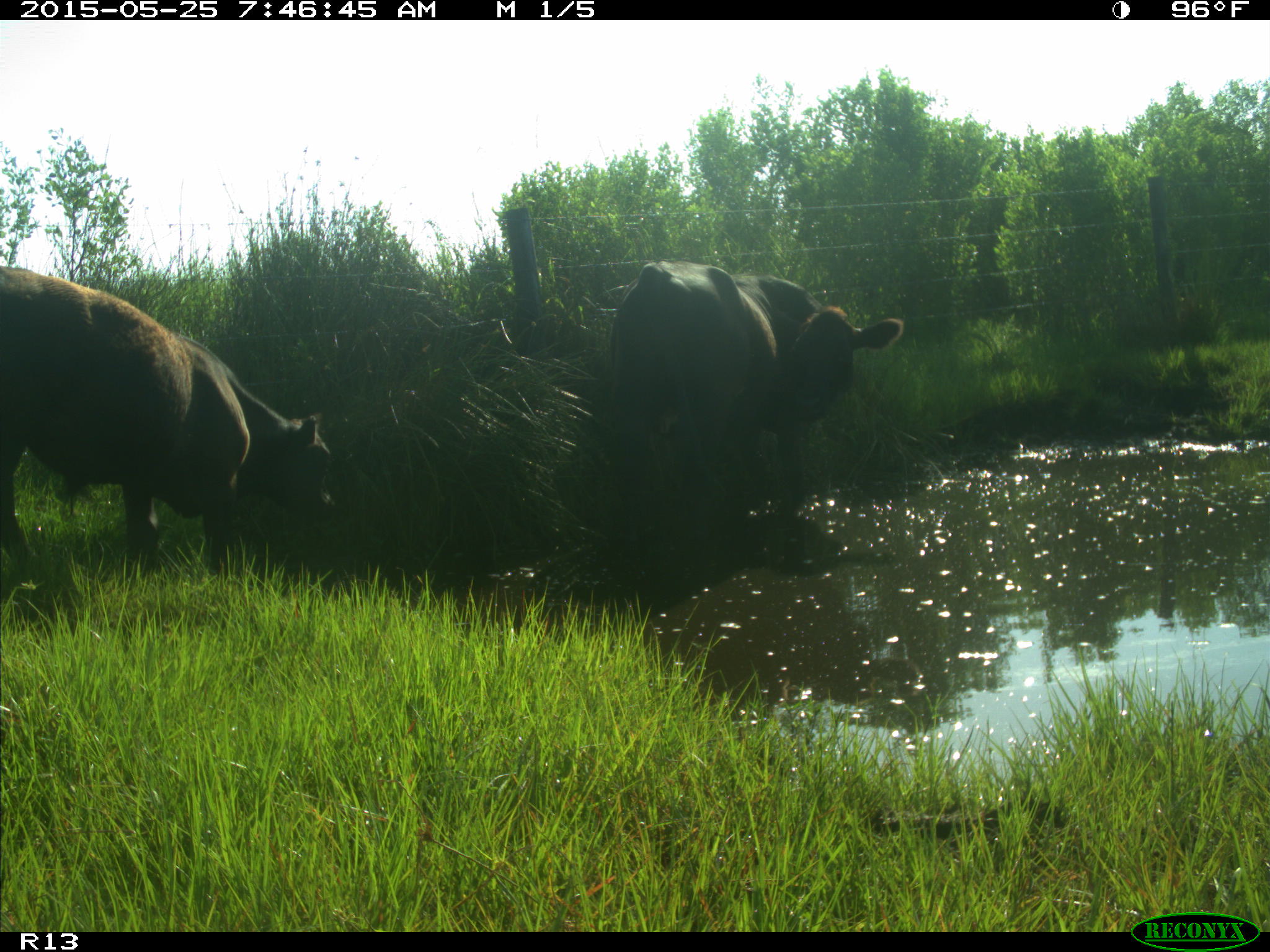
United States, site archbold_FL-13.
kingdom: Animalia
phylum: Chordata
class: Mammalia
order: Artiodactyla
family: Bovidae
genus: Bos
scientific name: Bos taurus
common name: domestic cow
Bos taurus (domestic cow).